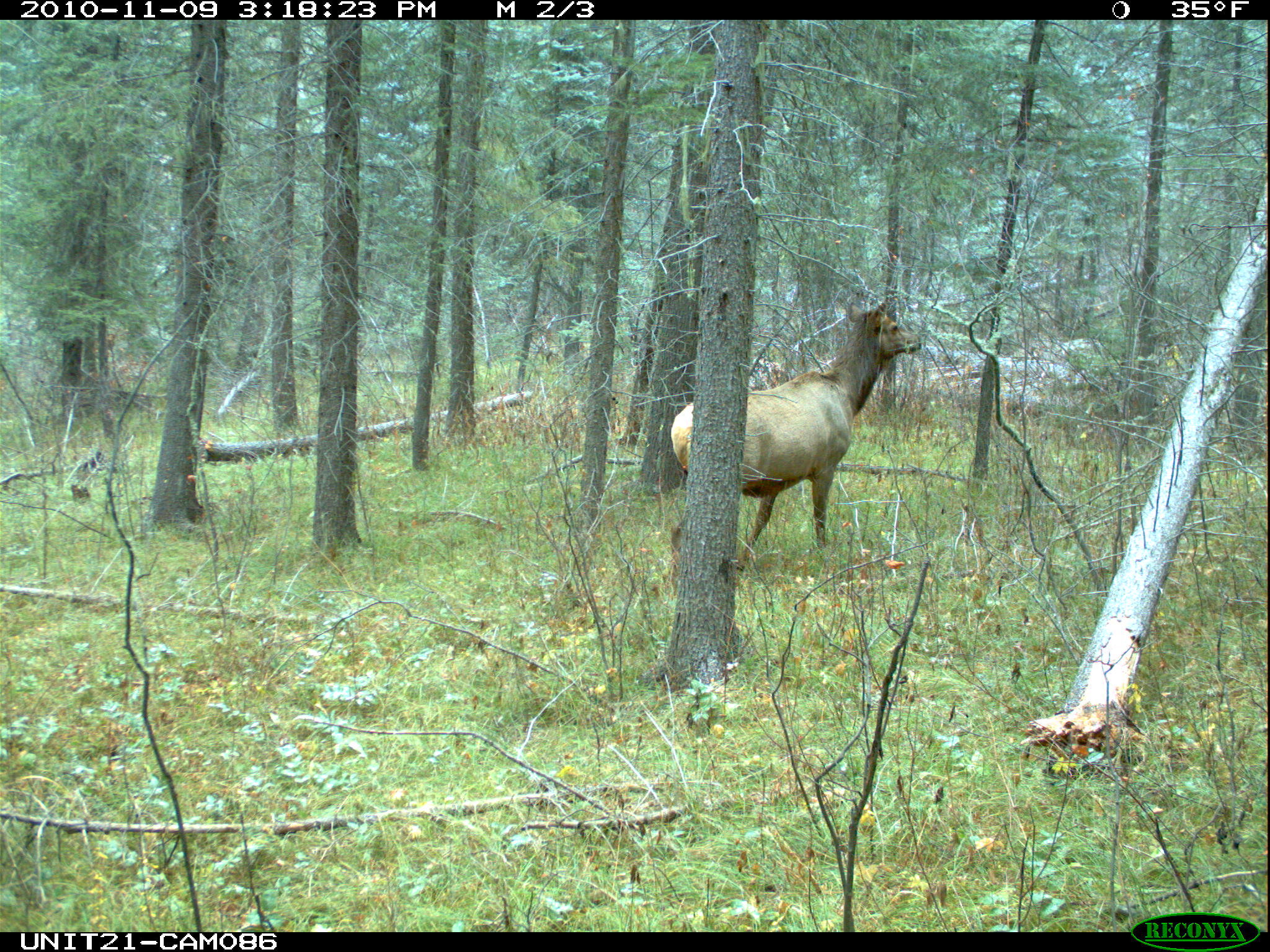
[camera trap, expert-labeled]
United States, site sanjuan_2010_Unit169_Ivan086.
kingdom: Animalia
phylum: Chordata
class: Mammalia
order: Artiodactyla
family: Cervidae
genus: Cervus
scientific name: Cervus elaphus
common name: red deer